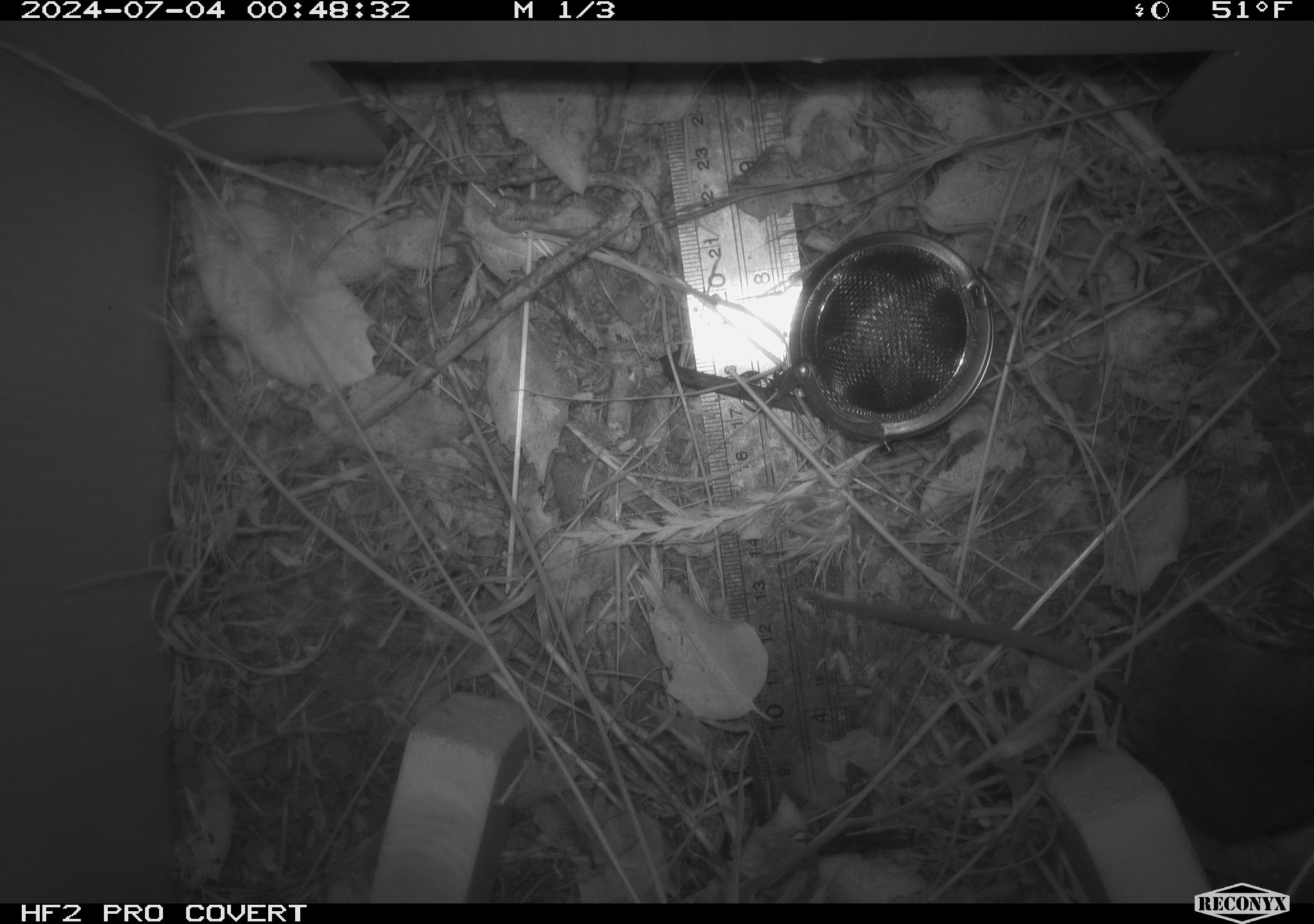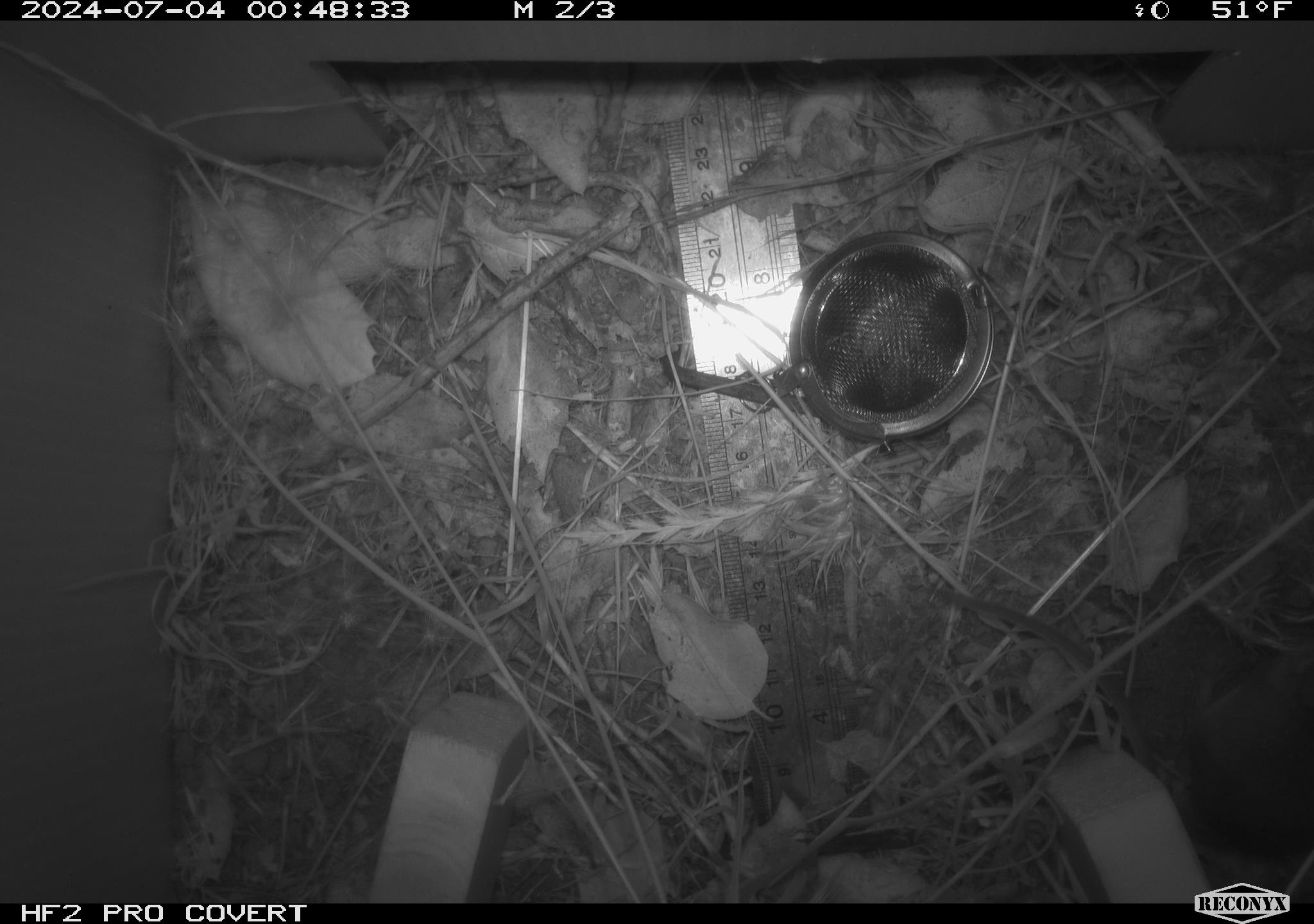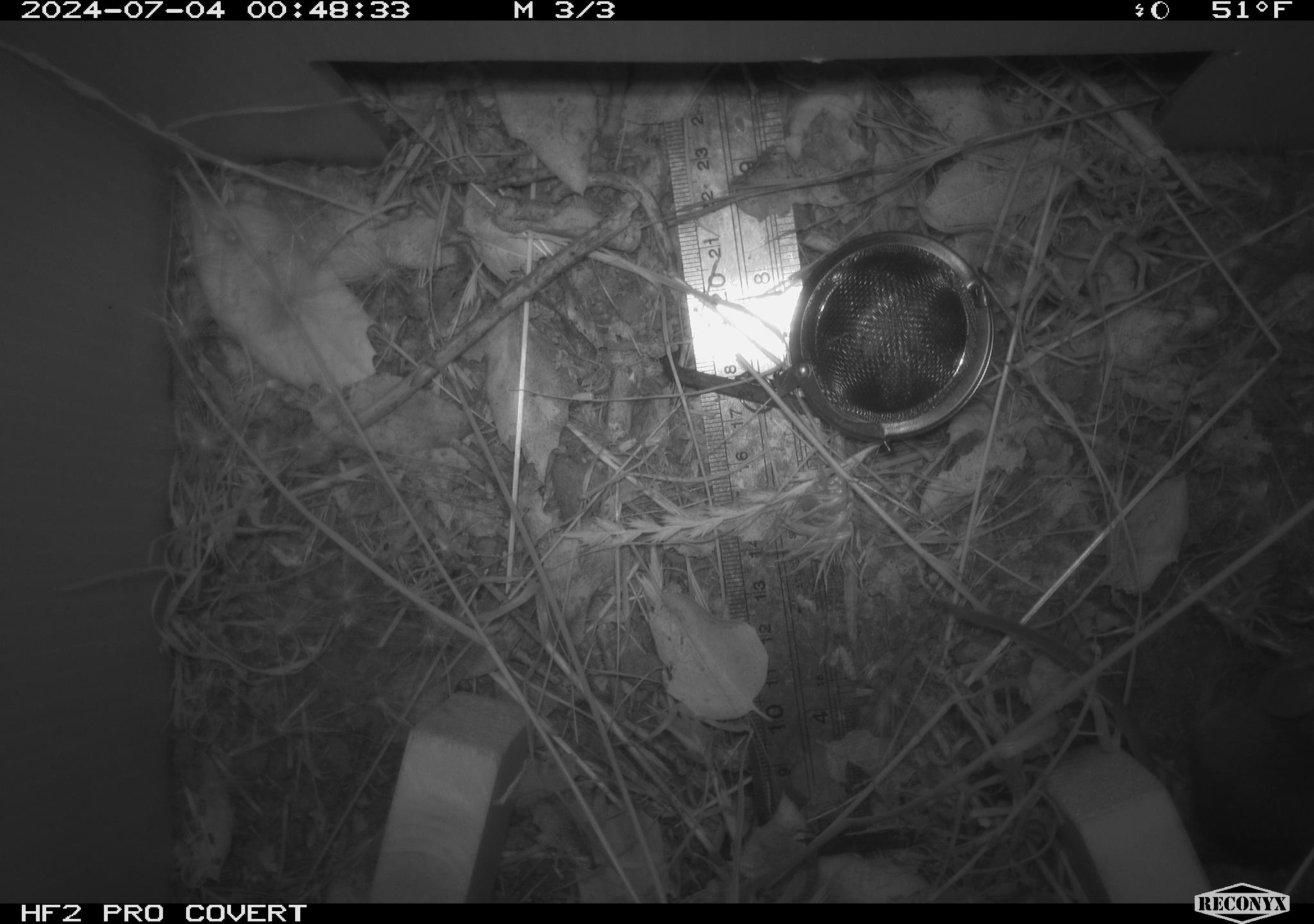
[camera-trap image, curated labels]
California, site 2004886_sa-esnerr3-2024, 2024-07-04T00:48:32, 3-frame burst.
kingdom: Animalia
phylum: Chordata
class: Mammalia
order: Rodentia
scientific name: Rodentia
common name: rodent